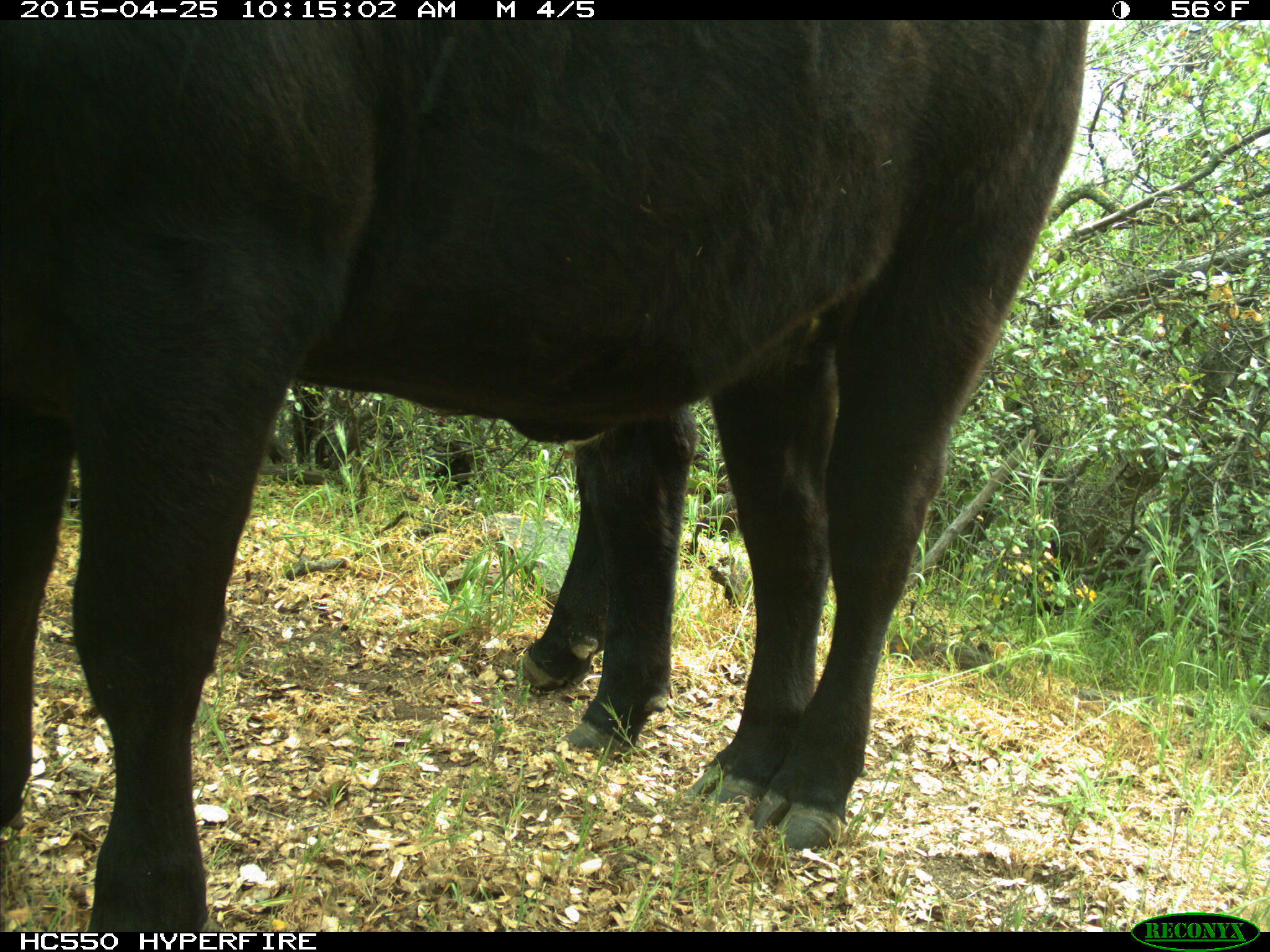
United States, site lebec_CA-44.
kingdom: Animalia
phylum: Chordata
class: Mammalia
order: Artiodactyla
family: Suidae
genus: Sus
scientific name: Sus scrofa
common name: wild boar